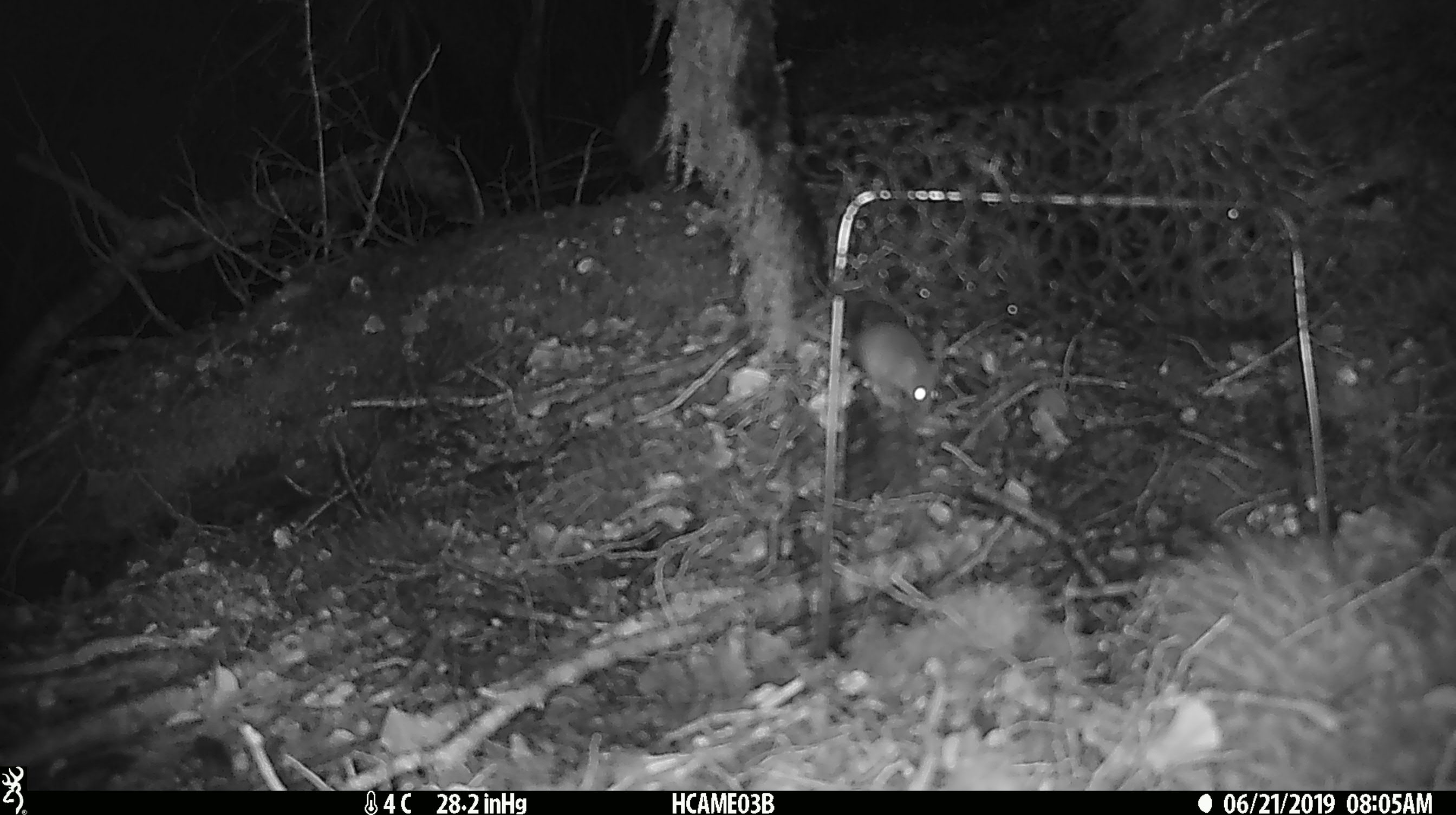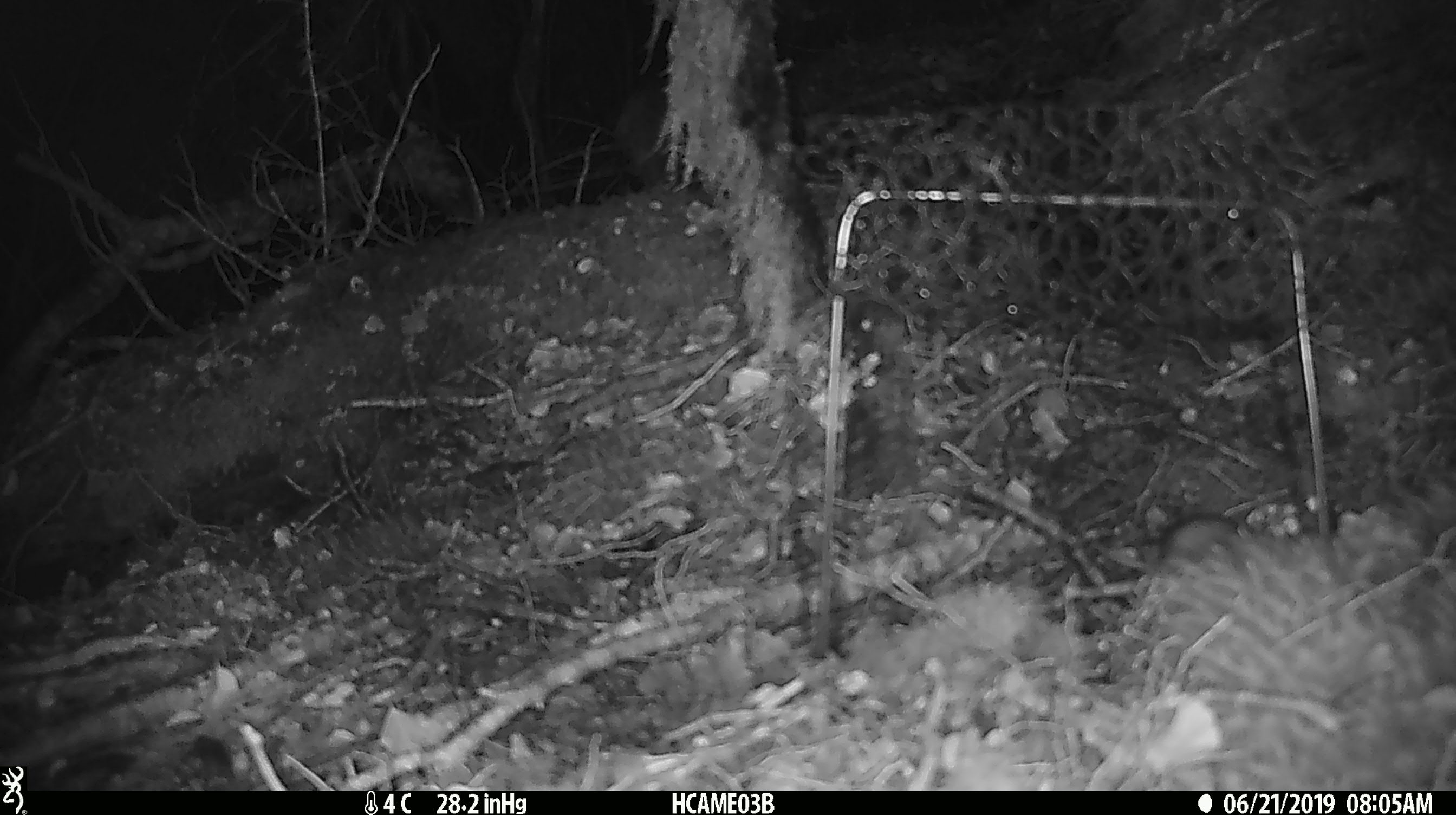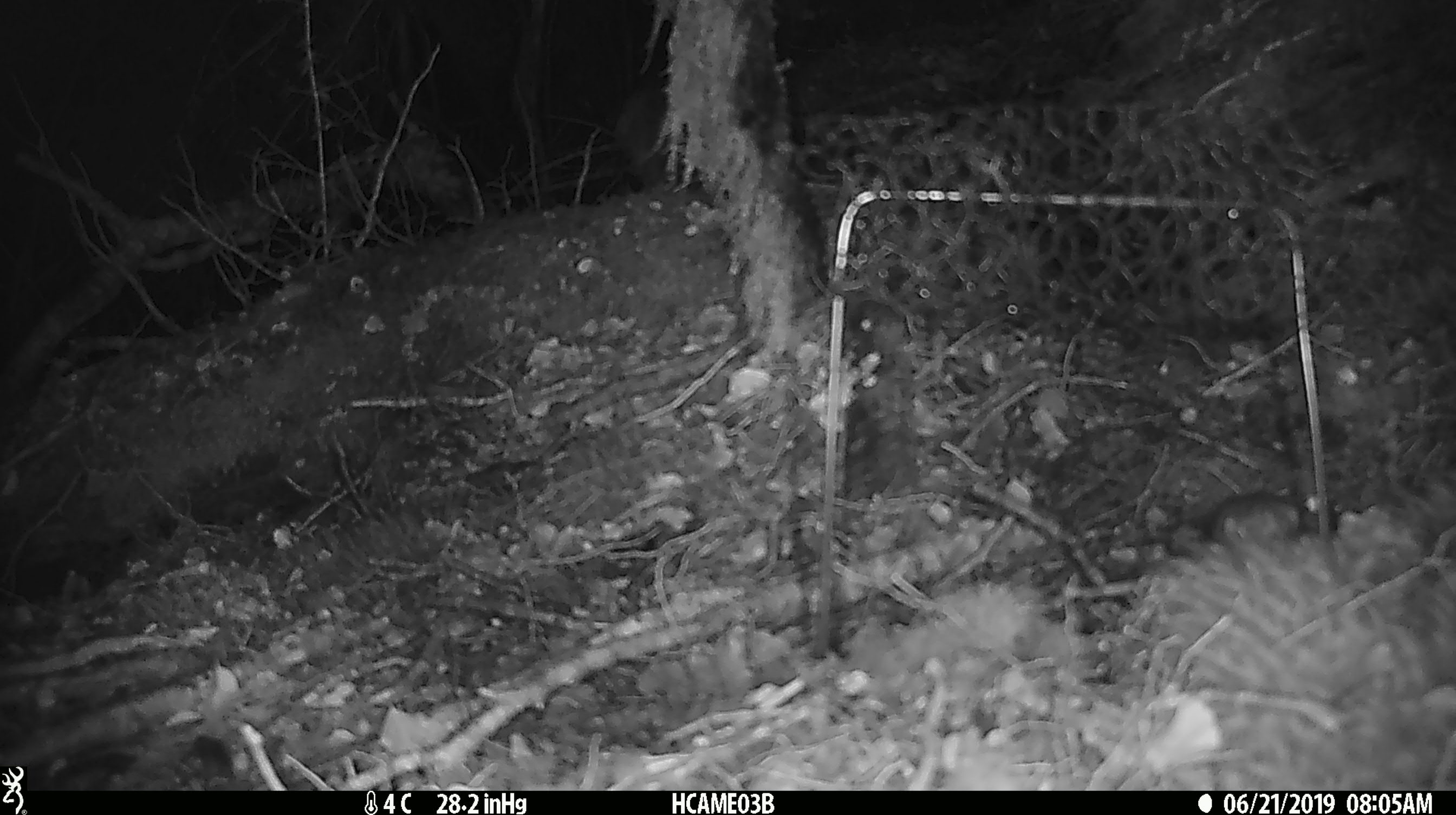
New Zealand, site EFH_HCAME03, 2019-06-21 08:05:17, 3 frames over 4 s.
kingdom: Animalia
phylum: Chordata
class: Mammalia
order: Rodentia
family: Muridae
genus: Mus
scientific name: Mus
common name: mouse